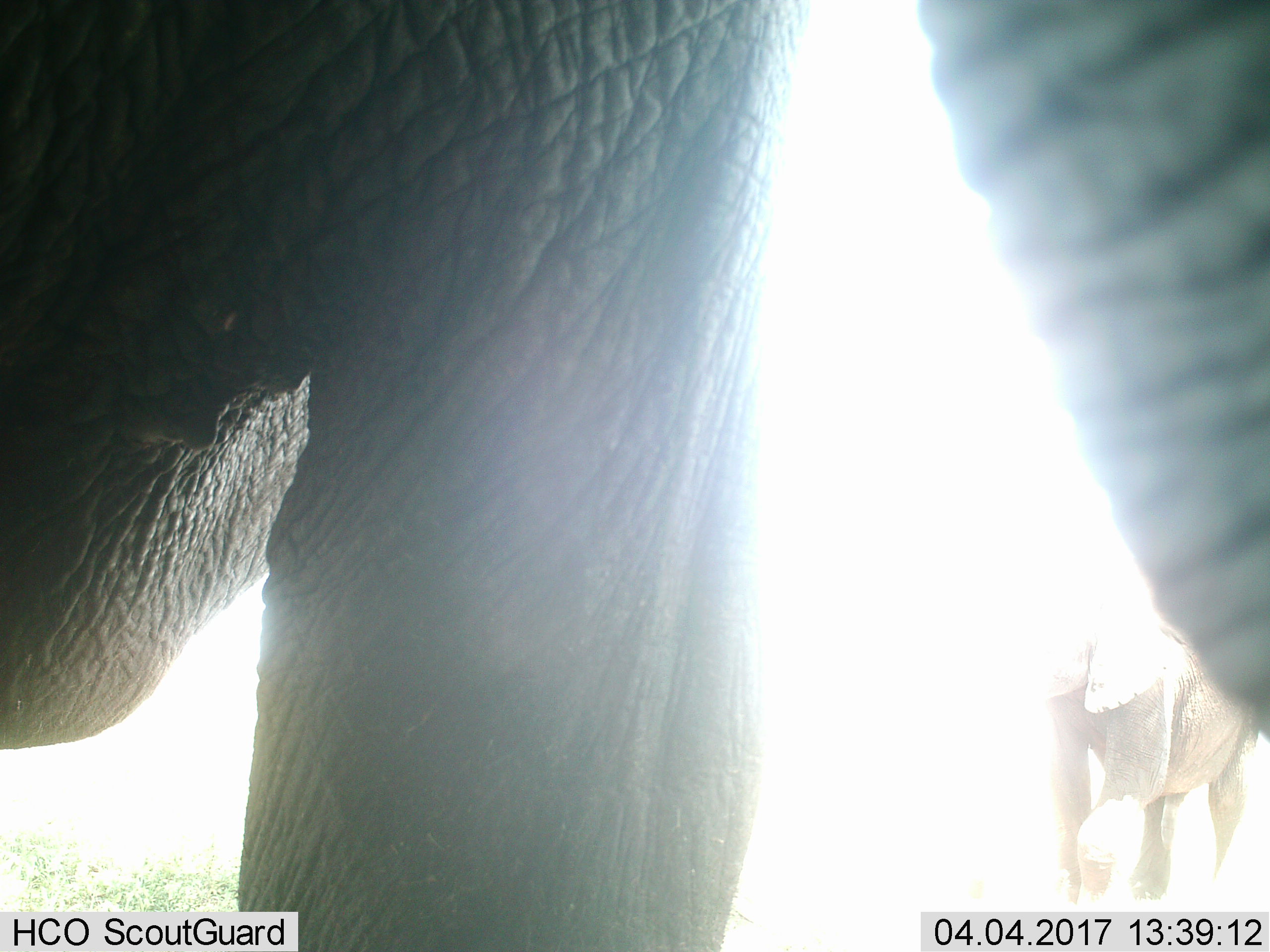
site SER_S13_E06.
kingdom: Animalia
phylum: Chordata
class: Mammalia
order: Proboscidea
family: Elephantidae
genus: Loxodonta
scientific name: Loxodonta africana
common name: african bush elephant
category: elephant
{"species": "elephant (african bush elephant) (Loxodonta africana)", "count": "2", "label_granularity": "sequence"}